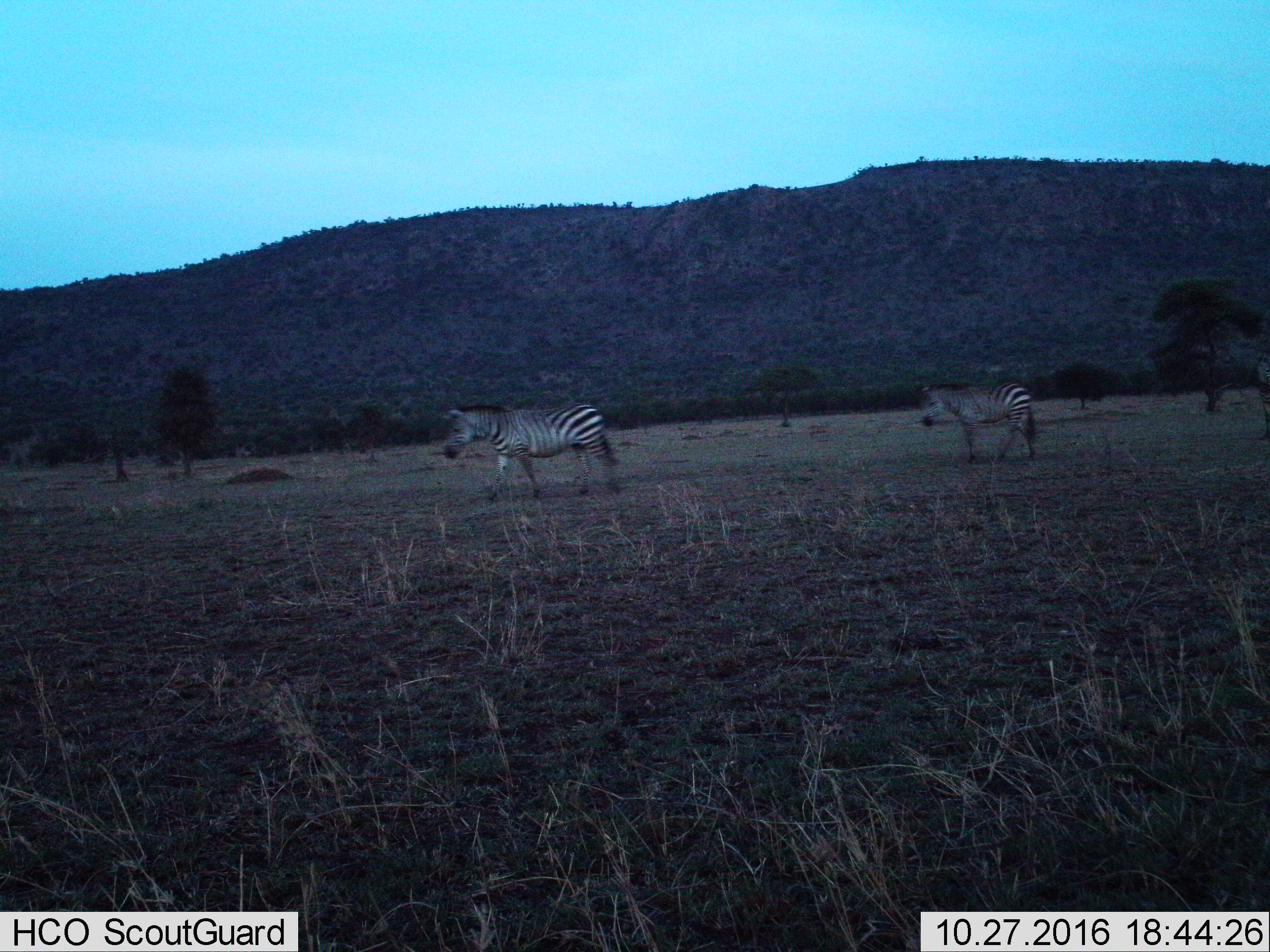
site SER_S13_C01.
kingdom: Animalia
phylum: Chordata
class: Mammalia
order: Perissodactyla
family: Equidae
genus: Equus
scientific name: Equus quagga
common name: plains zebra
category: zebraplains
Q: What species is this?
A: Zebraplains (plains zebra) (Equus quagga).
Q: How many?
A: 2.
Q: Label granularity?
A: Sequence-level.